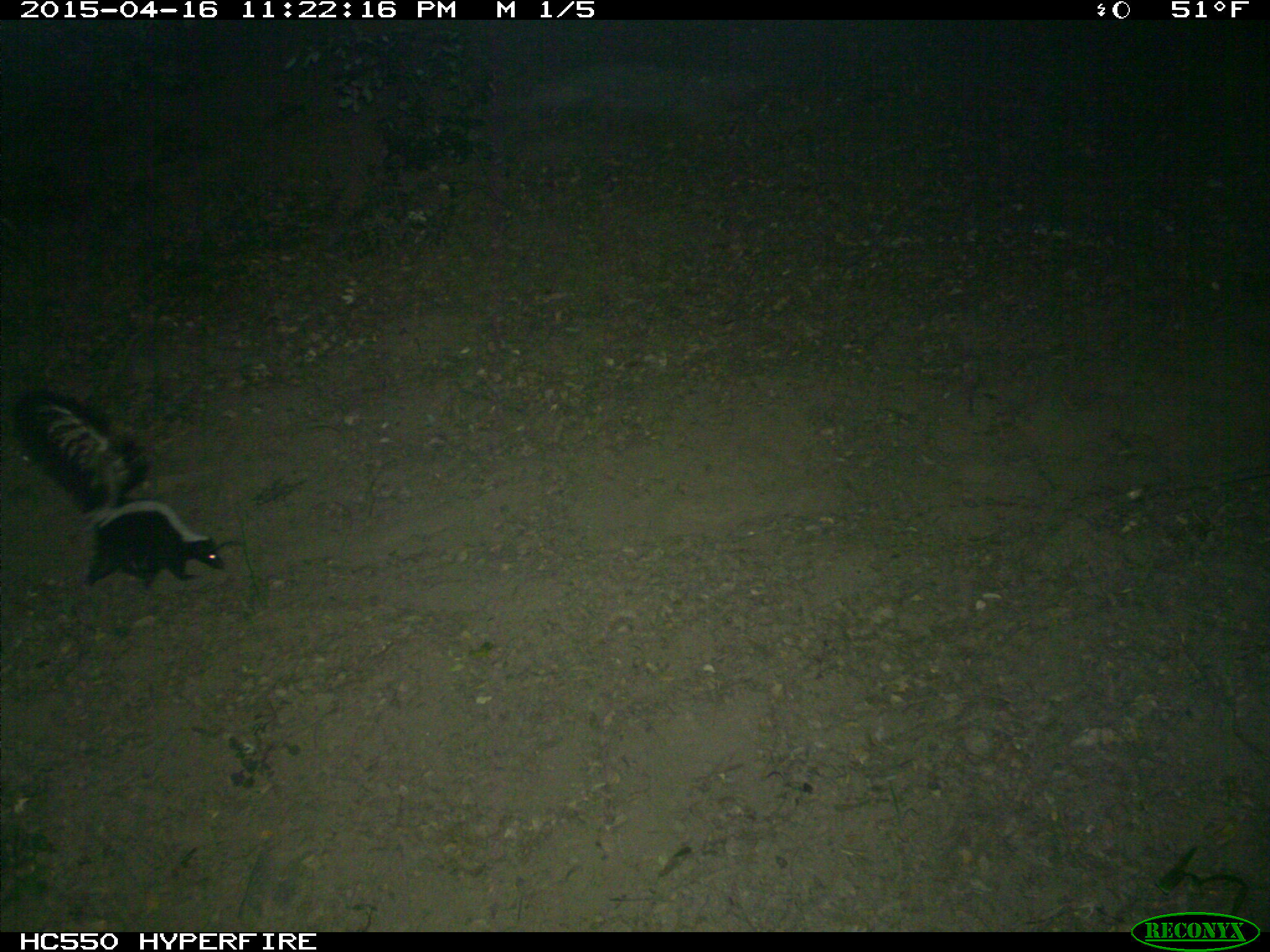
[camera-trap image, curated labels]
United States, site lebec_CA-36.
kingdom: Animalia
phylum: Chordata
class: Mammalia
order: Carnivora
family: Mephitidae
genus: Mephitis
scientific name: Mephitis mephitis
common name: striped skunk